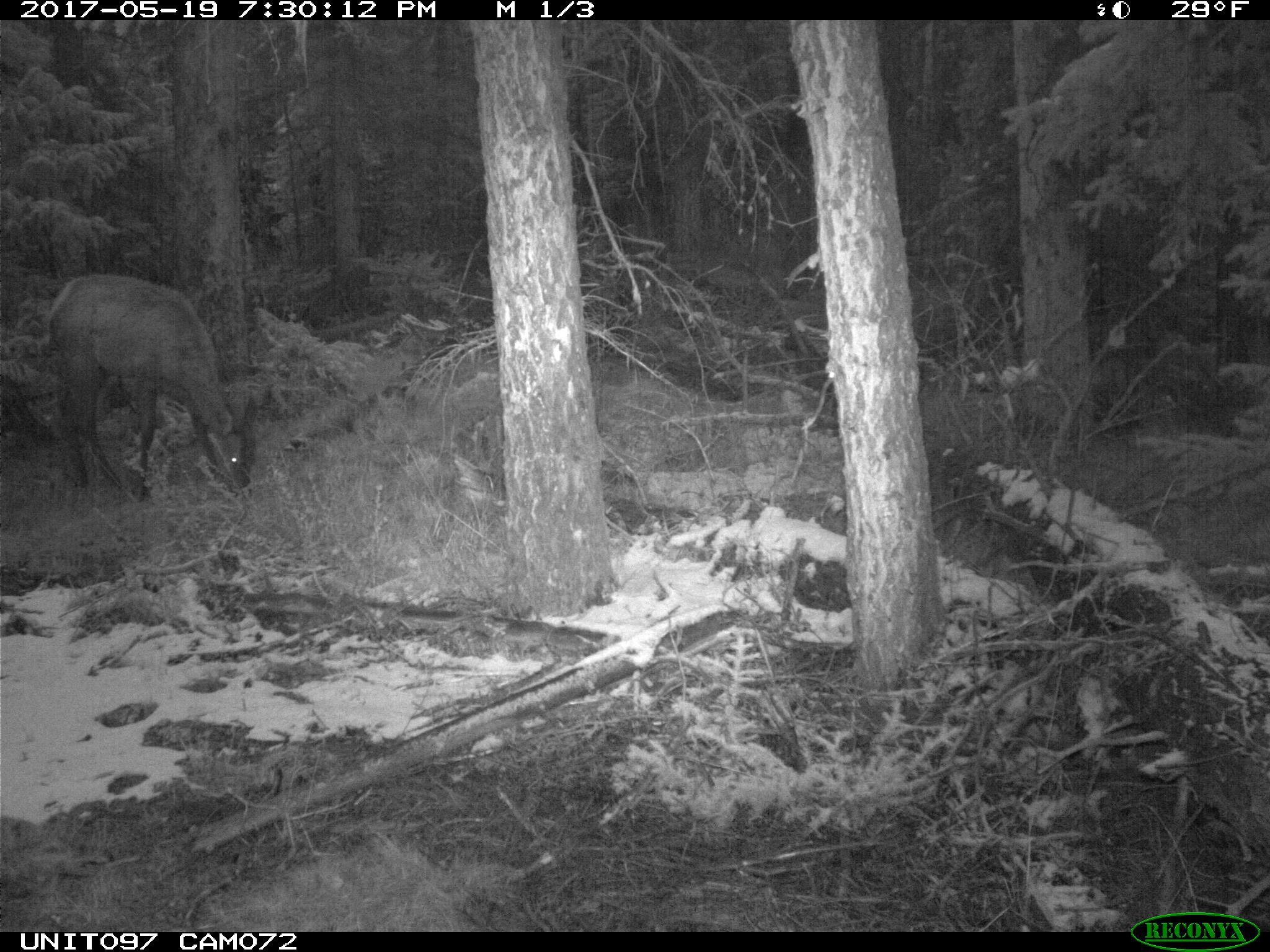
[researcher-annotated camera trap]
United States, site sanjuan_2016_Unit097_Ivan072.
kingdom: Animalia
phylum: Chordata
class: Mammalia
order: Artiodactyla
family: Cervidae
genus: Cervus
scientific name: Cervus elaphus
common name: red deer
Cervus elaphus (red deer).